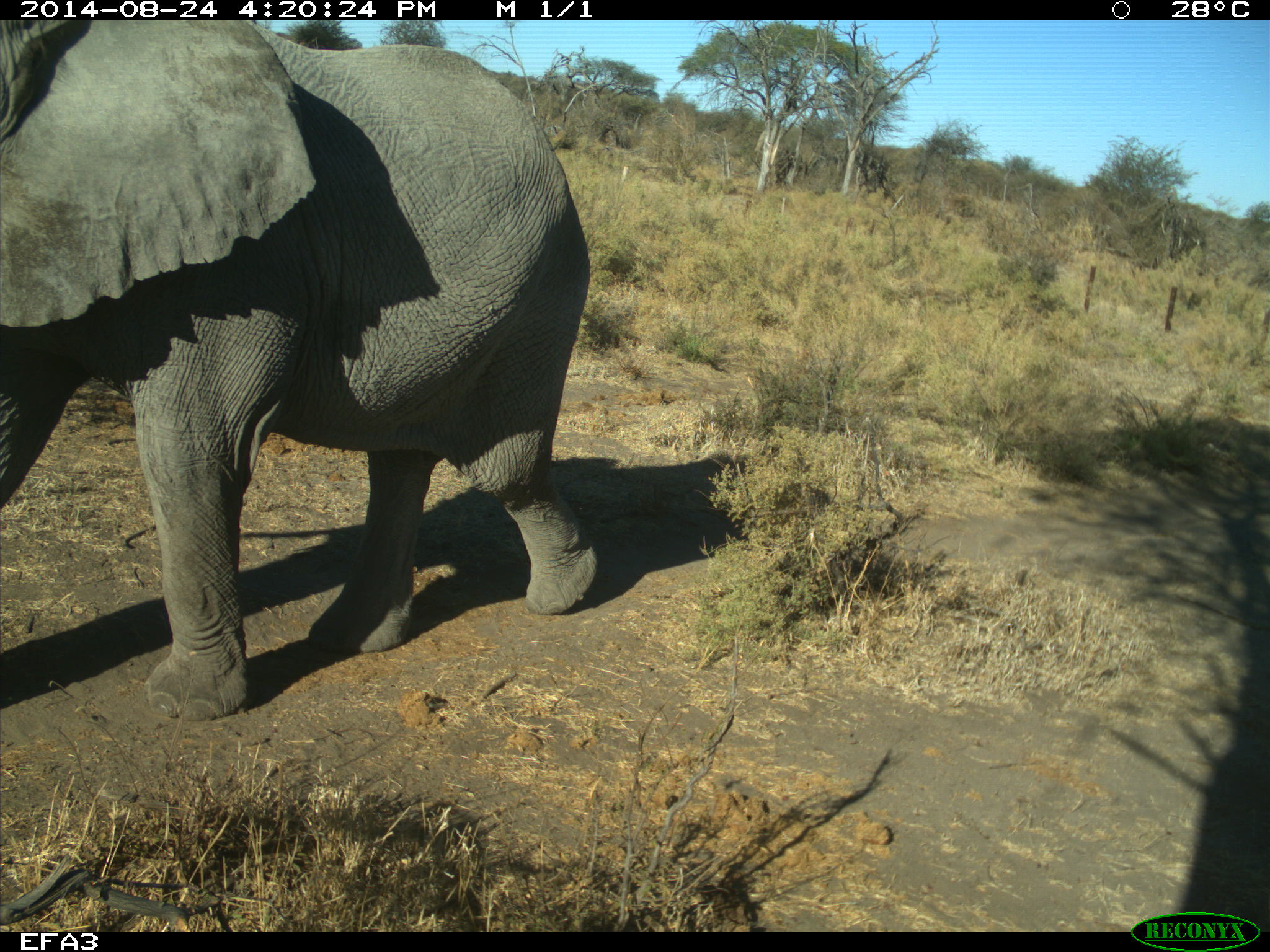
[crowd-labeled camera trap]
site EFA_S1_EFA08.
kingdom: Animalia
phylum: Chordata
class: Mammalia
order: Proboscidea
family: Elephantidae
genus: Loxodonta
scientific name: Loxodonta africana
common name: african bush elephant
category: elephant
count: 1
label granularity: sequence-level